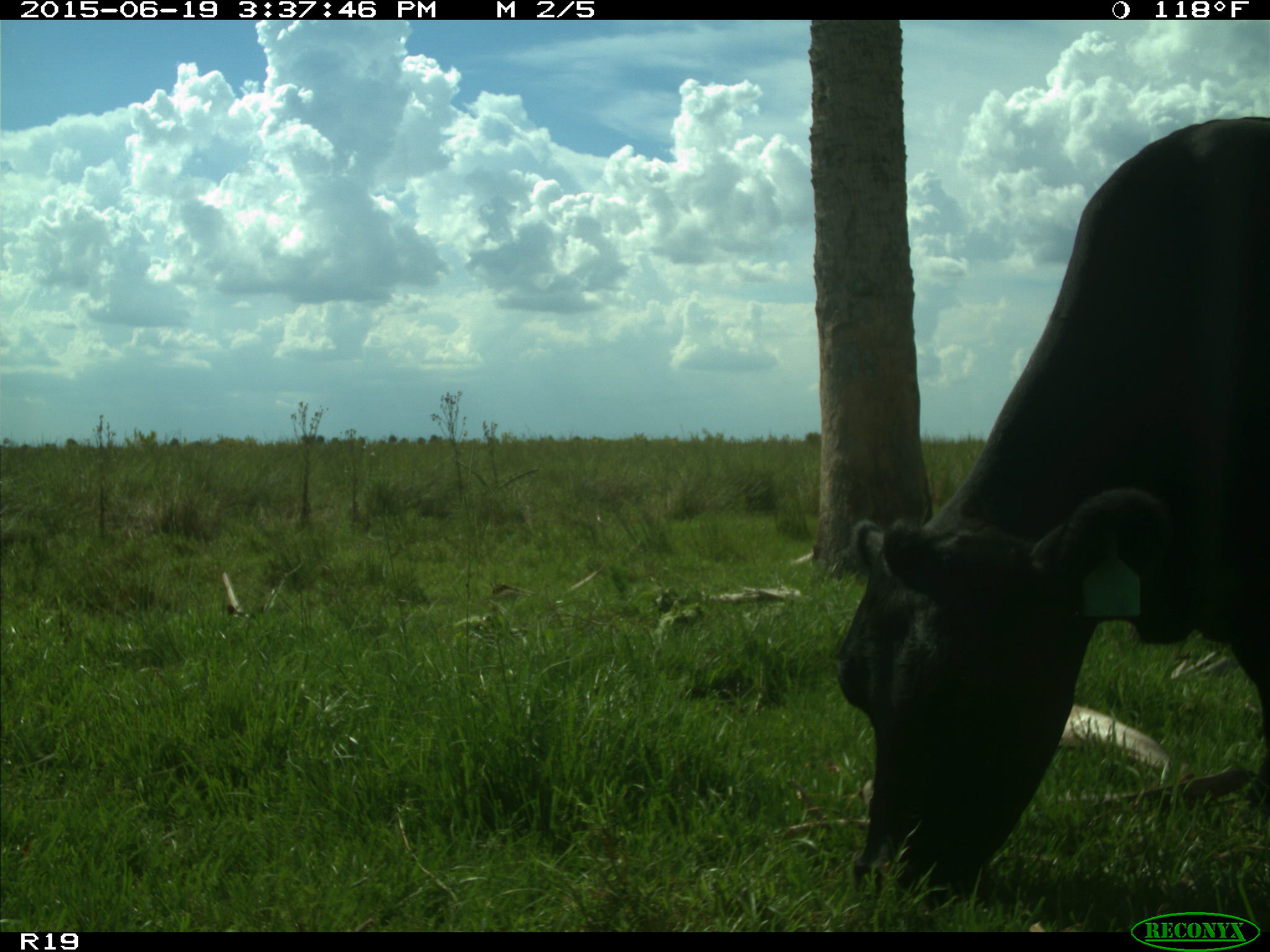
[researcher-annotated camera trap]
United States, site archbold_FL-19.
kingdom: Animalia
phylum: Chordata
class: Mammalia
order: Artiodactyla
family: Bovidae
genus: Bos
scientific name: Bos taurus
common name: domestic cow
Bos taurus (domestic cow).